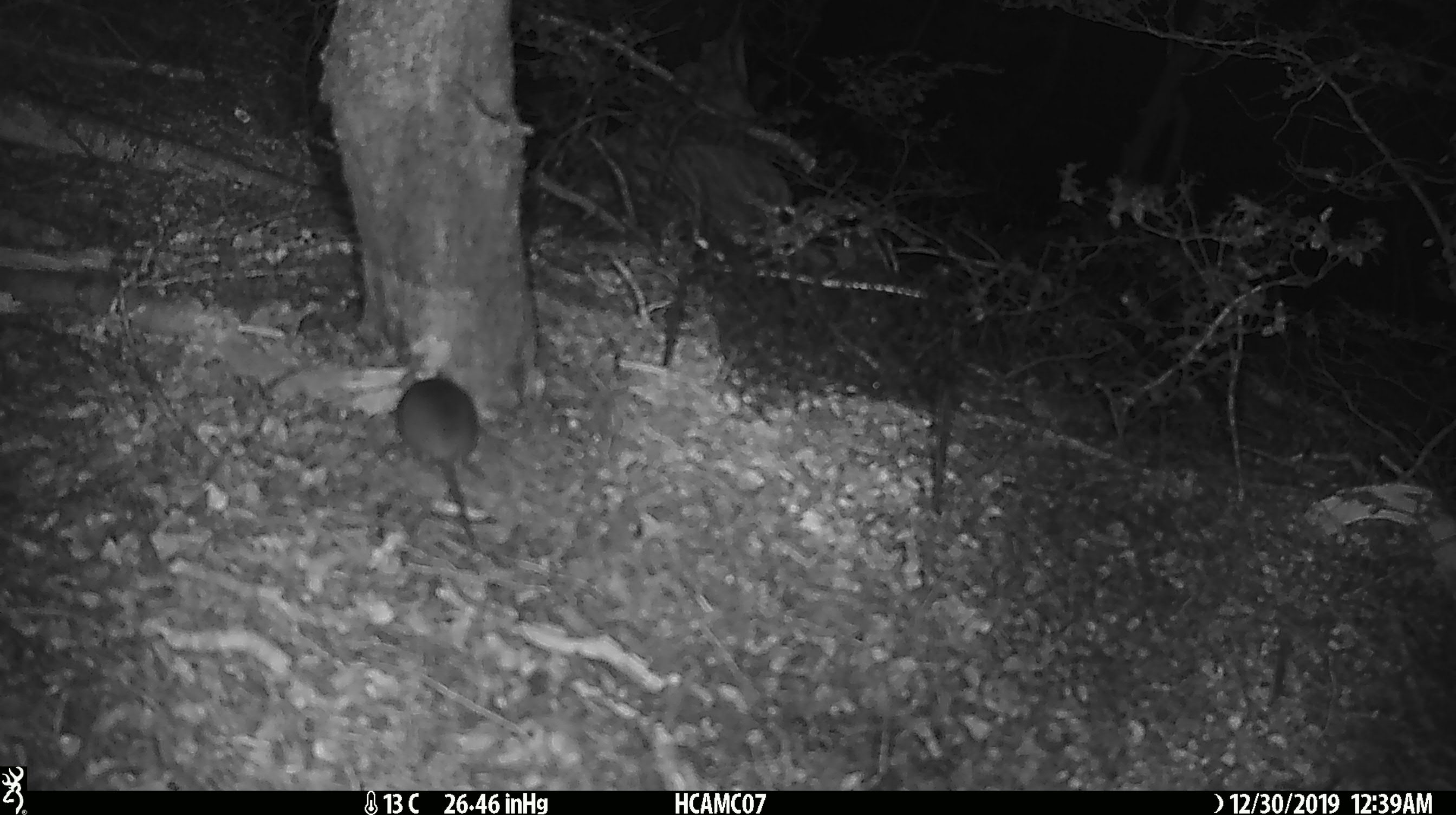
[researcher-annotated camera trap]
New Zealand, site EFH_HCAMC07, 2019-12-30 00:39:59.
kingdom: Animalia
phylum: Chordata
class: Mammalia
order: Rodentia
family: Muridae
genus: Mus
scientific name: Mus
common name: mouse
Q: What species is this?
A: Mouse (Mus).